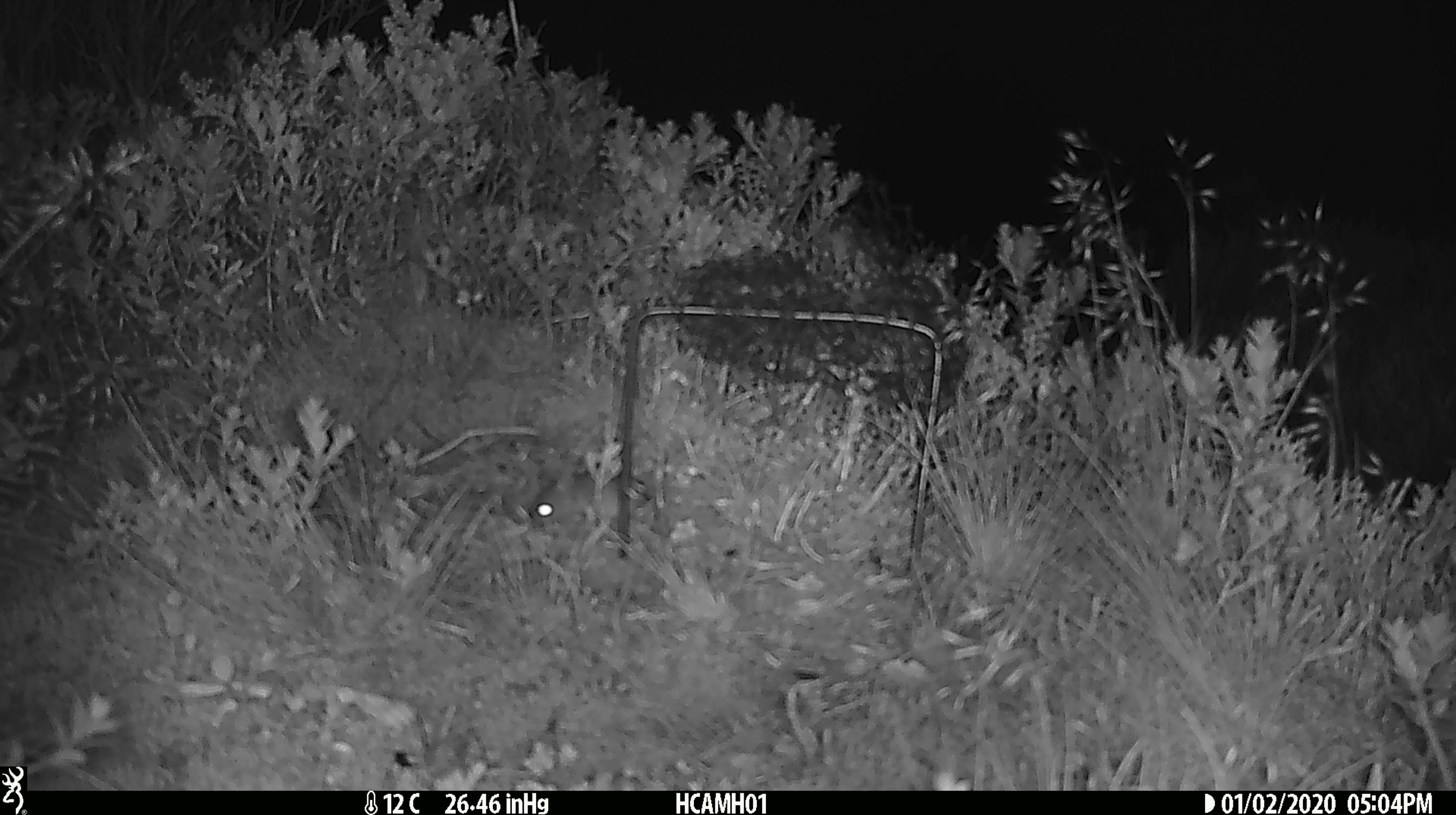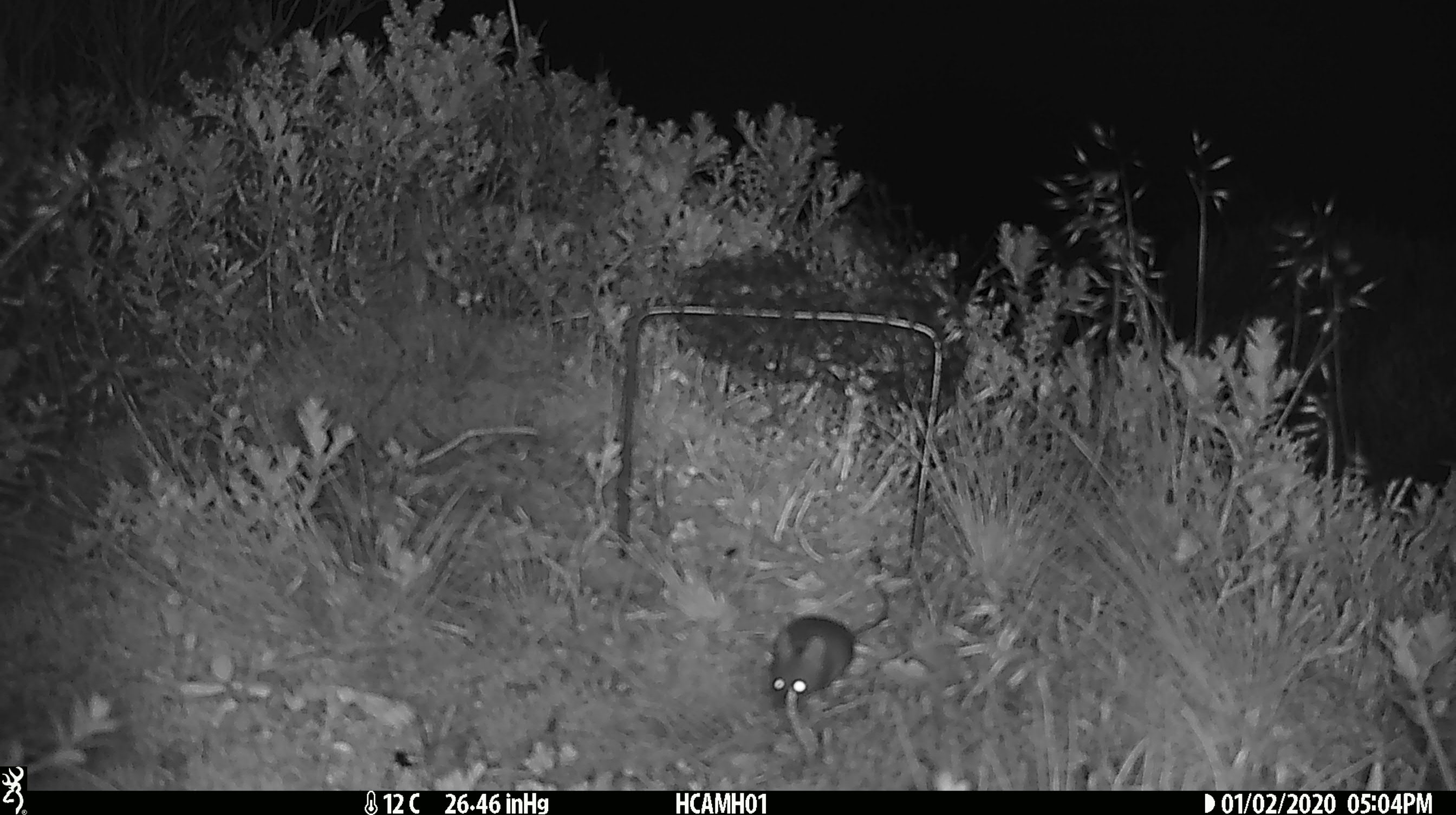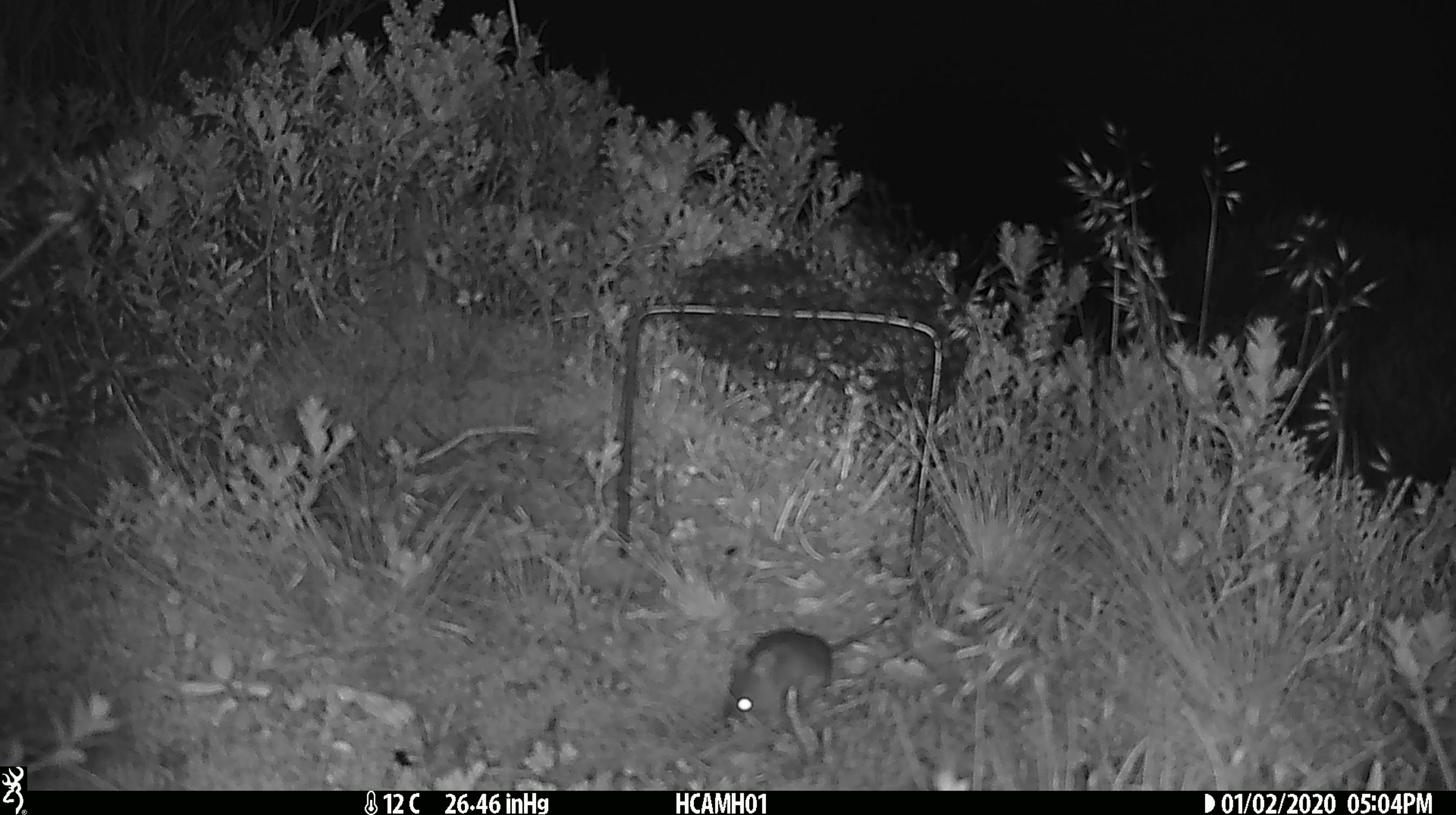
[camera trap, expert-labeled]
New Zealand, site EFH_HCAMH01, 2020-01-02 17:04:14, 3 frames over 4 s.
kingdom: Animalia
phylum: Chordata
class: Mammalia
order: Rodentia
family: Muridae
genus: Mus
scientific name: Mus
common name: mouse